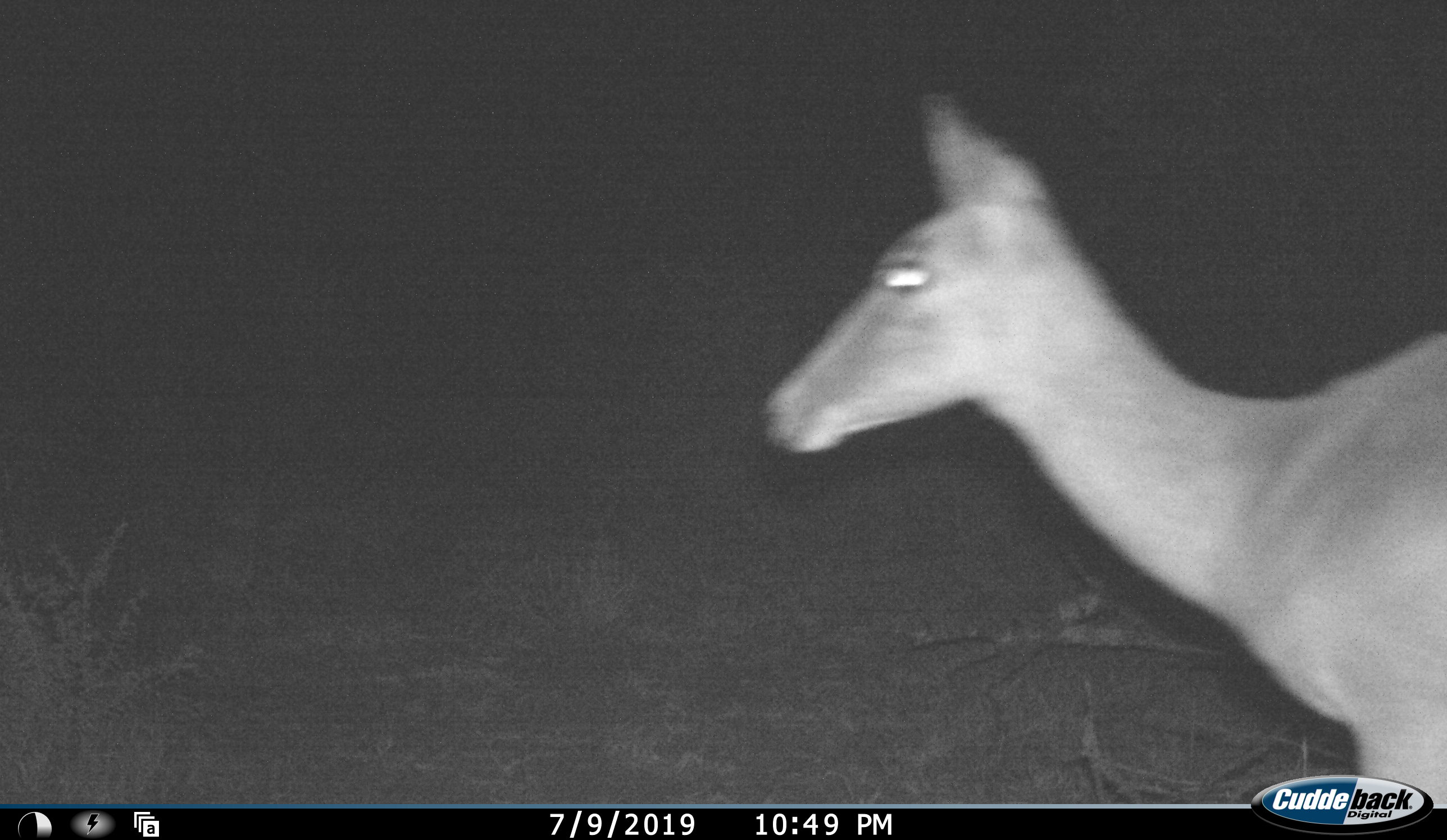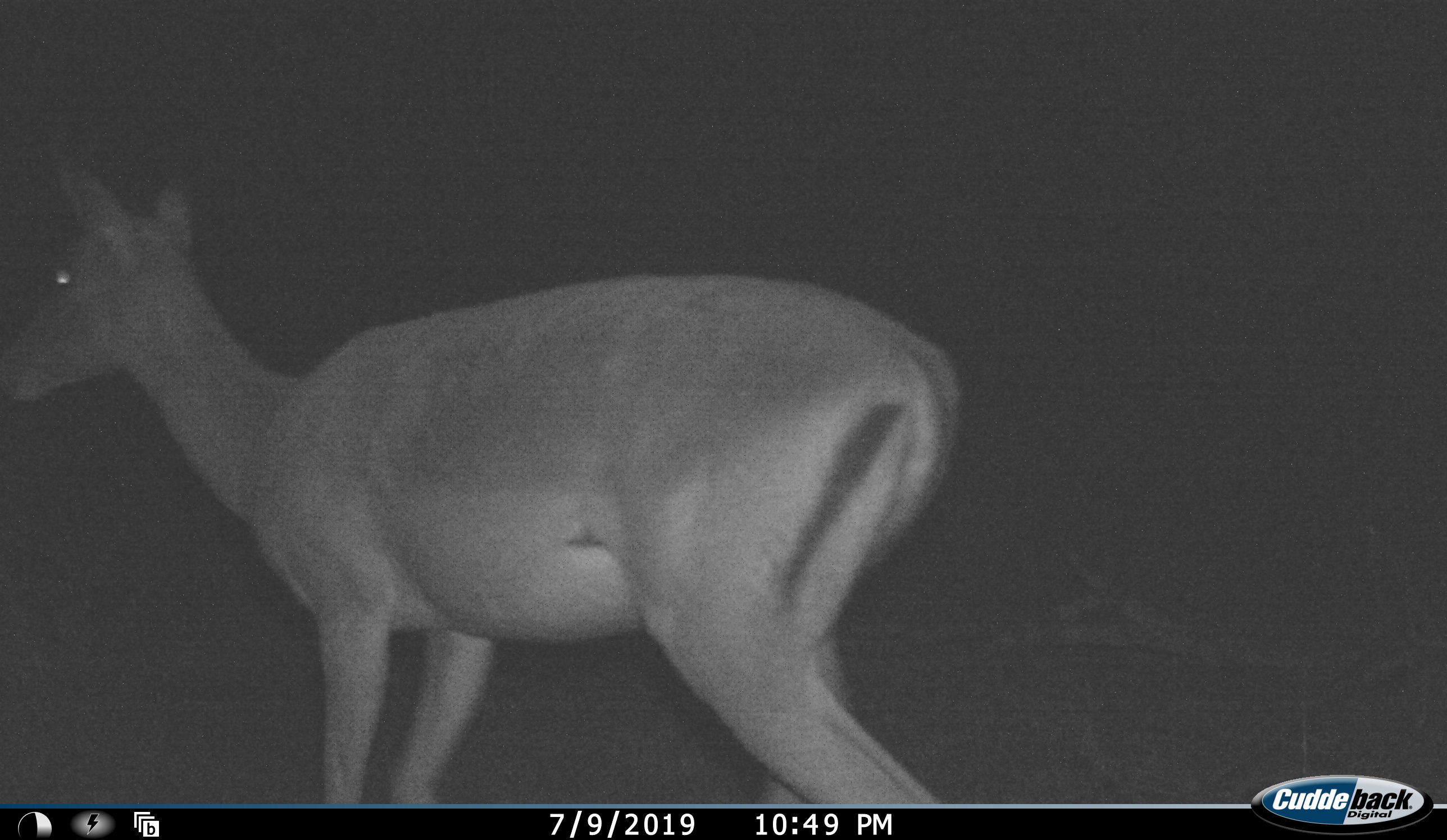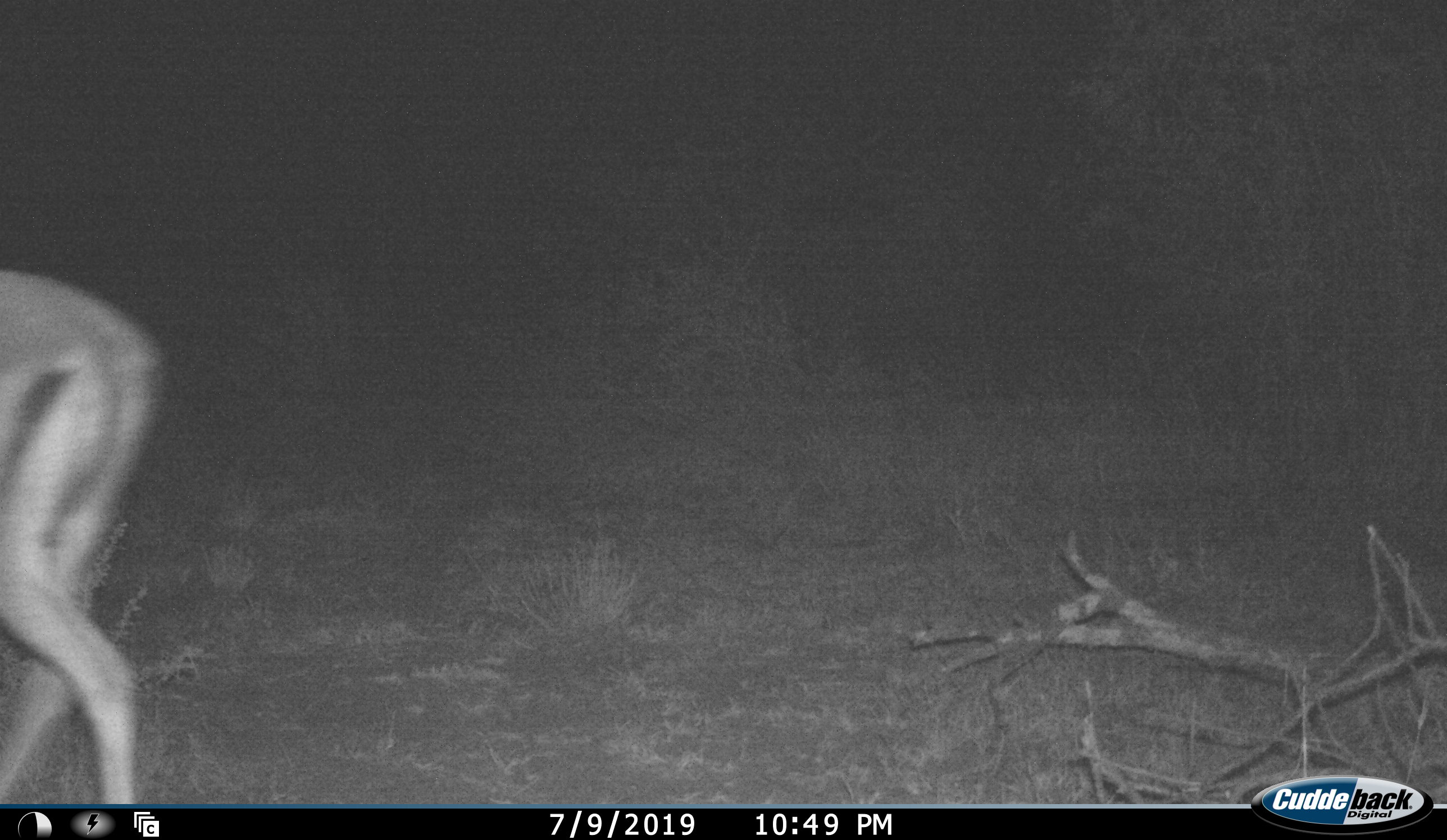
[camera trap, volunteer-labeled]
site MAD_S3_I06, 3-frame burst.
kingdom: Animalia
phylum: Chordata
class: Mammalia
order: Artiodactyla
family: Bovidae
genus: Aepyceros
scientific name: Aepyceros melampus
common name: impala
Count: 1.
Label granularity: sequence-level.